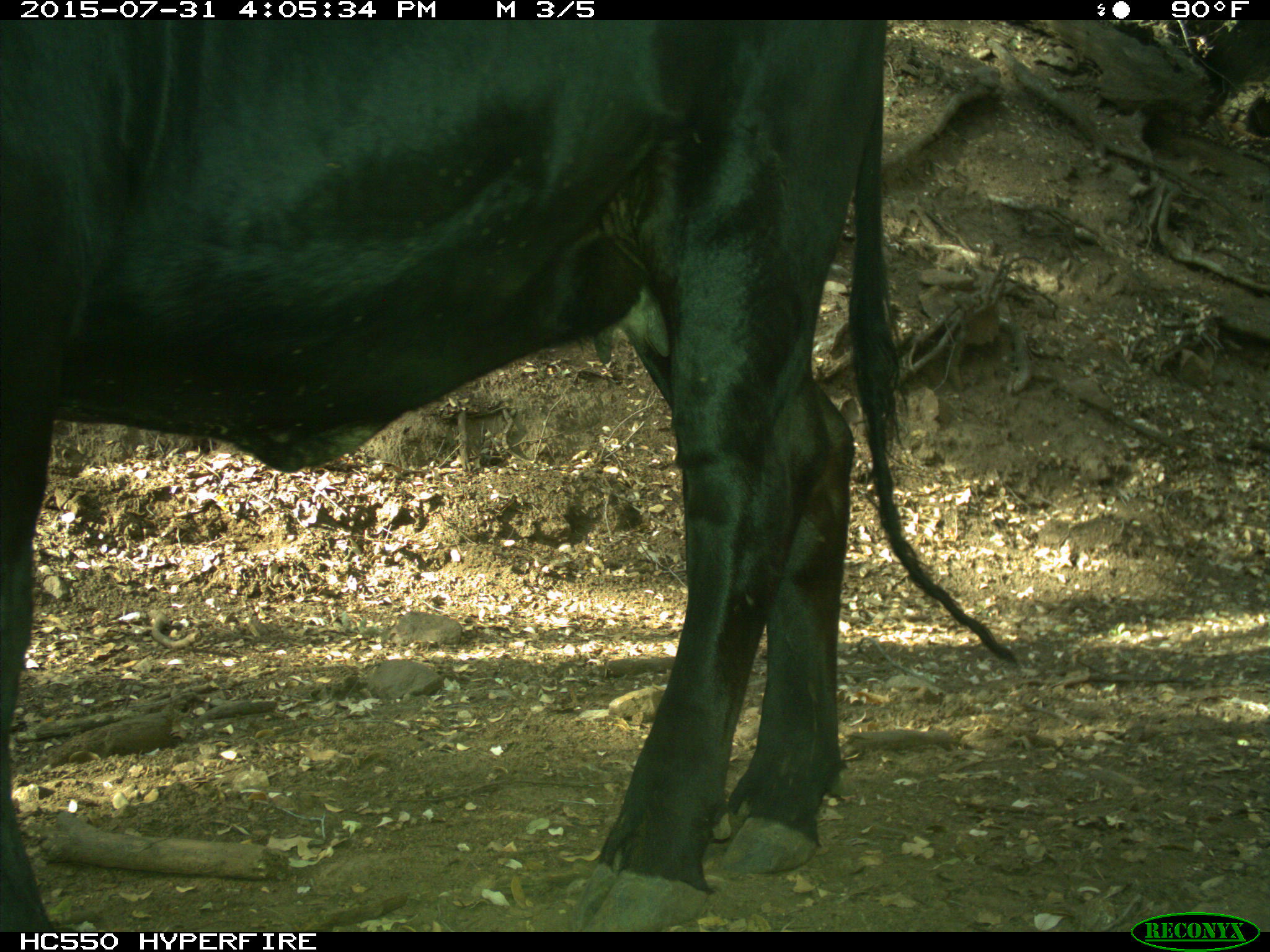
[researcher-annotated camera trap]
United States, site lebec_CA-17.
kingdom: Animalia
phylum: Chordata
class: Mammalia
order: Artiodactyla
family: Bovidae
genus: Bos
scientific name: Bos taurus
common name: domestic cow